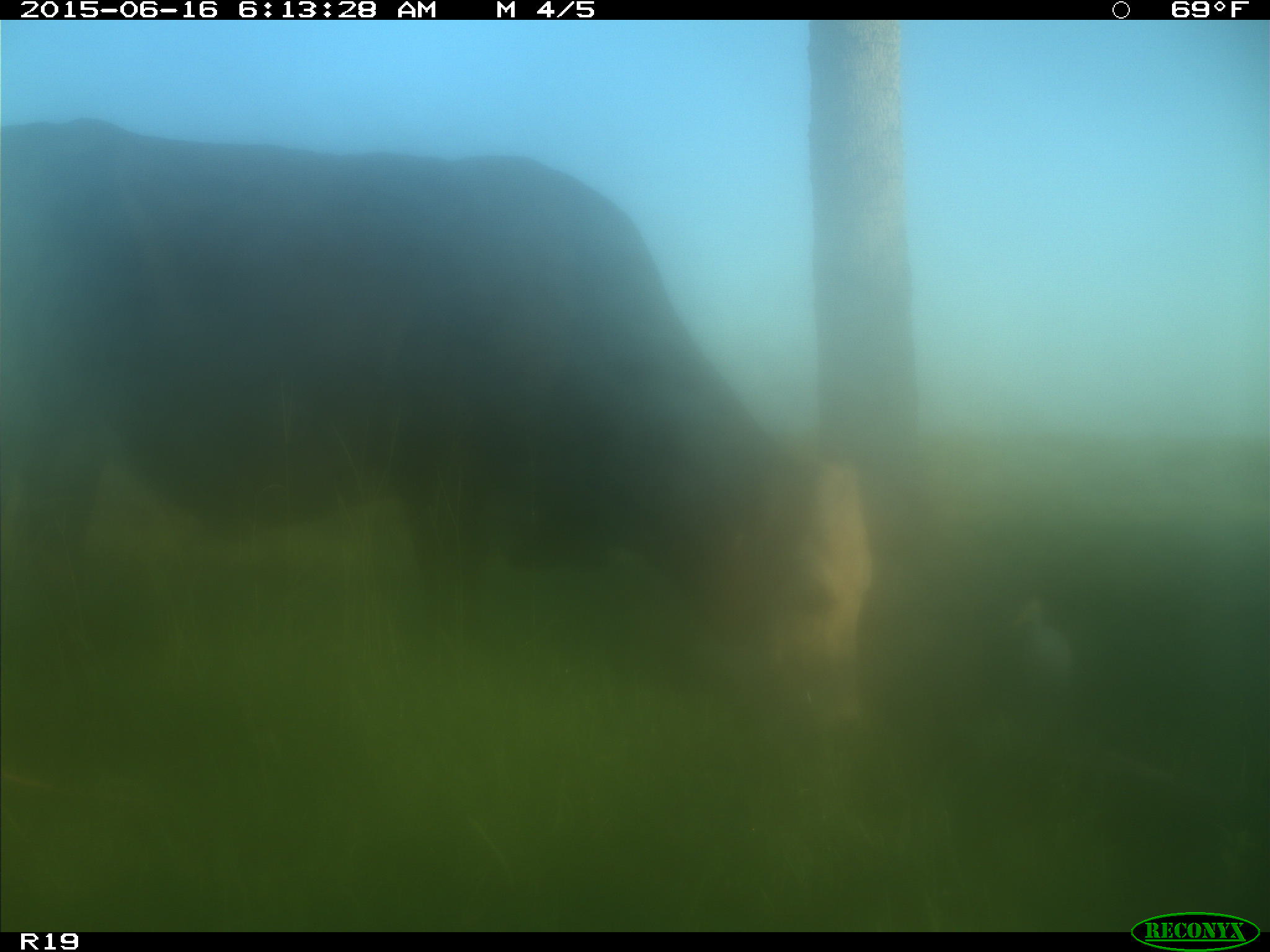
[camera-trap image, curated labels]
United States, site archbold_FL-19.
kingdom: Animalia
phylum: Chordata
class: Mammalia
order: Artiodactyla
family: Bovidae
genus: Bos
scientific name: Bos taurus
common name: domestic cow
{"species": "Bos taurus (domestic cow)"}